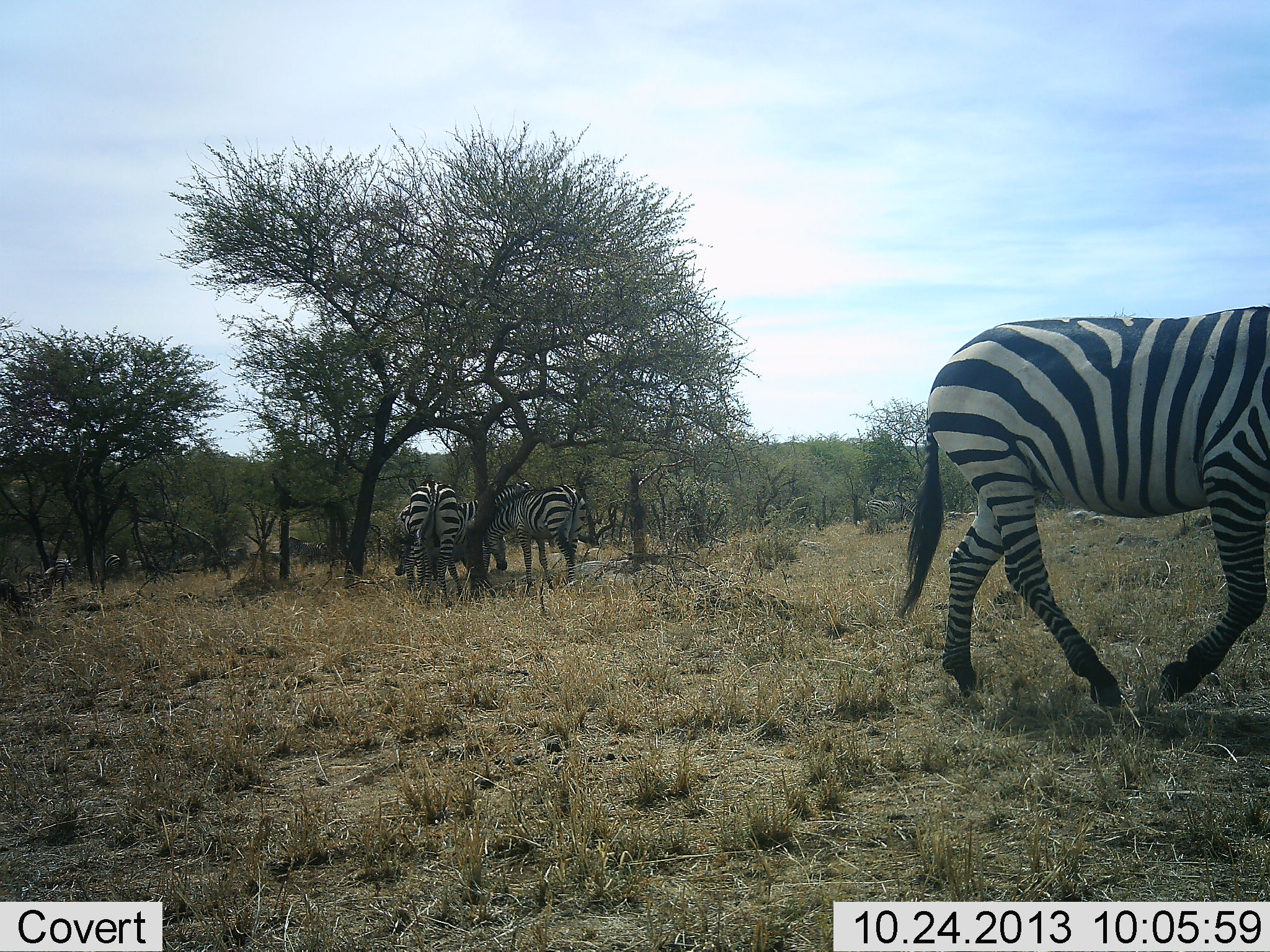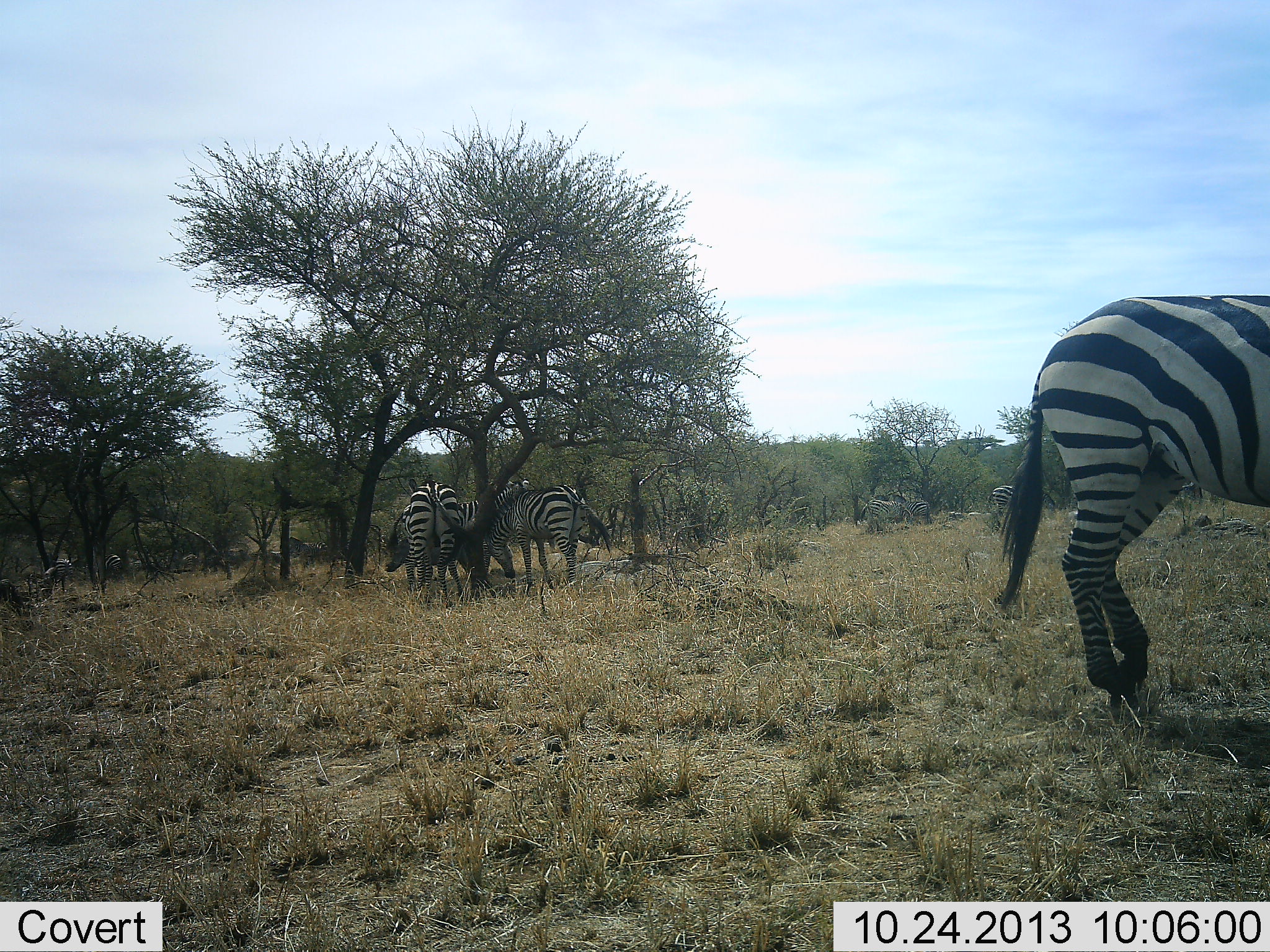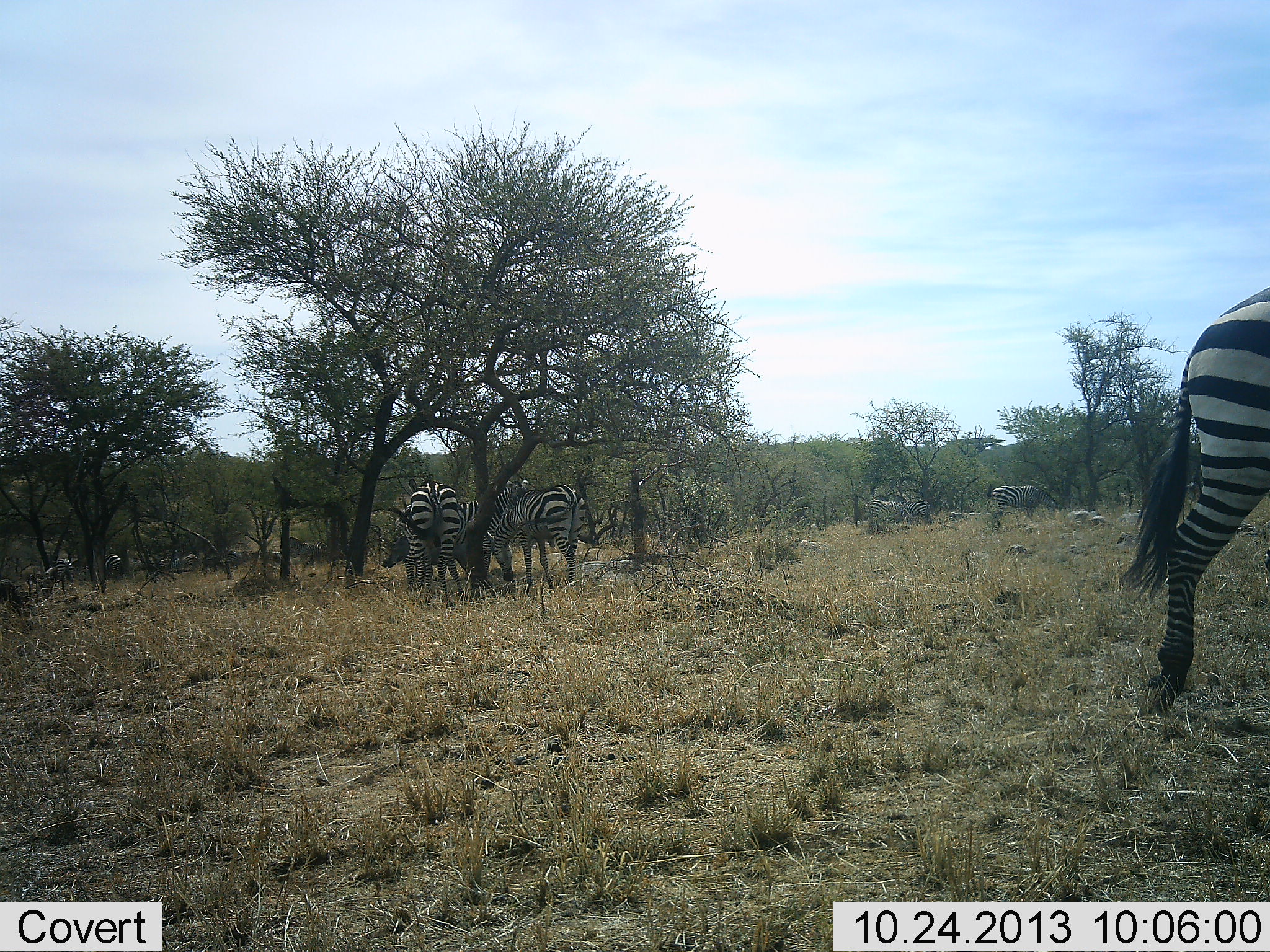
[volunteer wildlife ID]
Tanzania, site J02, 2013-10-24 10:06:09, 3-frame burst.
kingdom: Animalia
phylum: Chordata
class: Mammalia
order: Perissodactyla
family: Equidae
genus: Equus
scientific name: Equus quagga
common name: plains zebra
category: zebra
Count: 5.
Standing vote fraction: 69%.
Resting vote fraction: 10%.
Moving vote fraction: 45%.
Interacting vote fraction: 10%.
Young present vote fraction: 3%.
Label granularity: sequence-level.